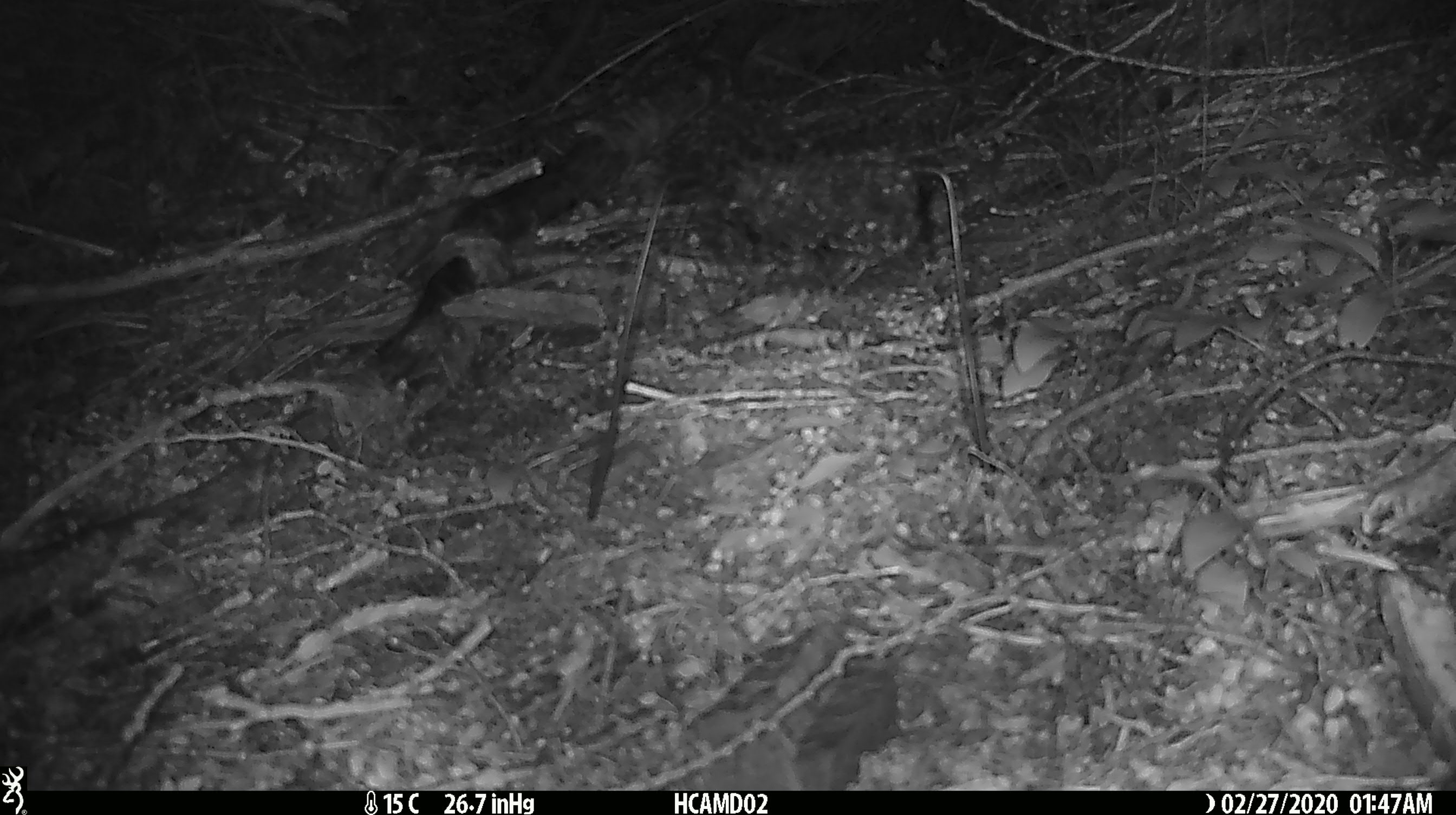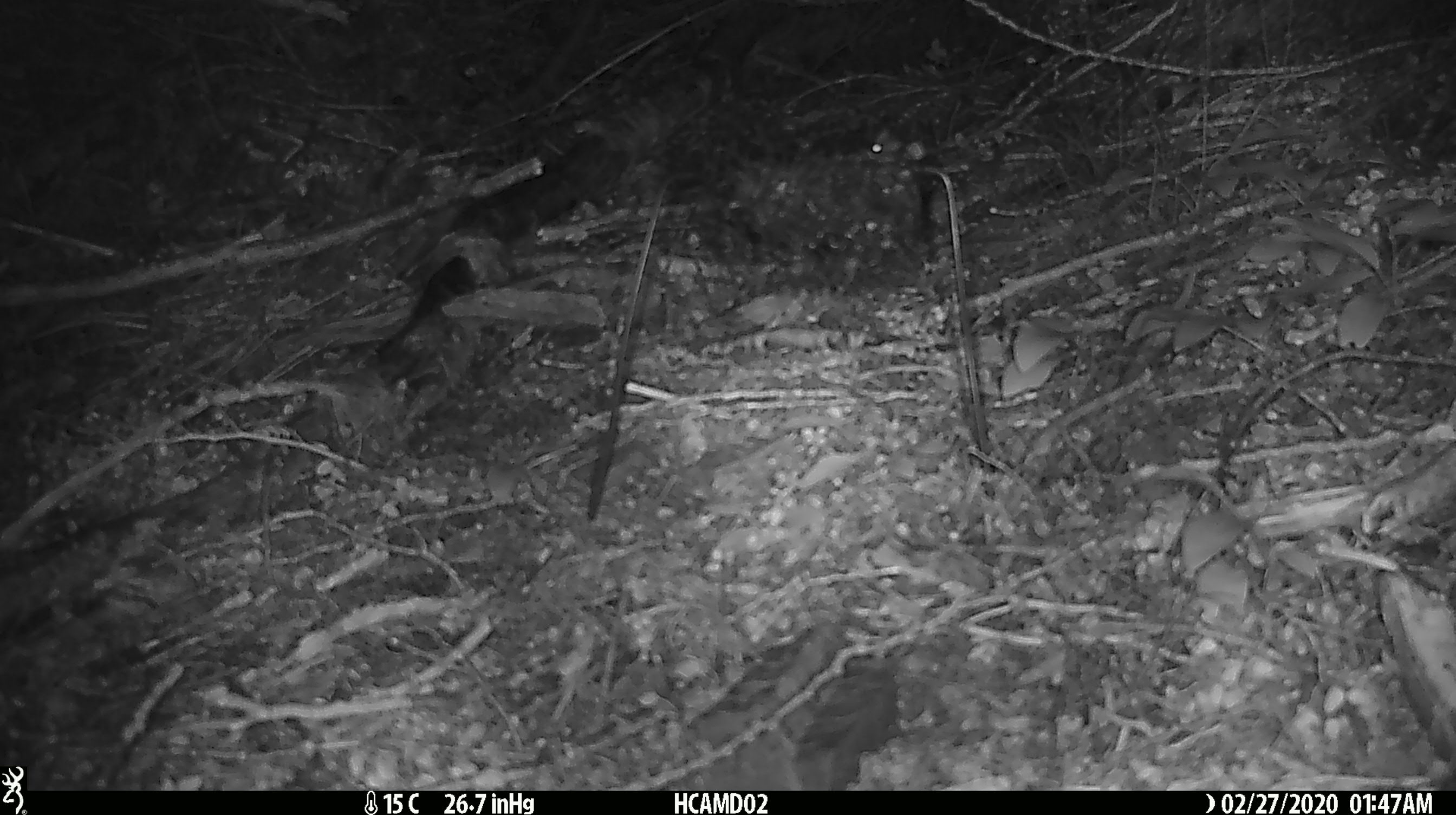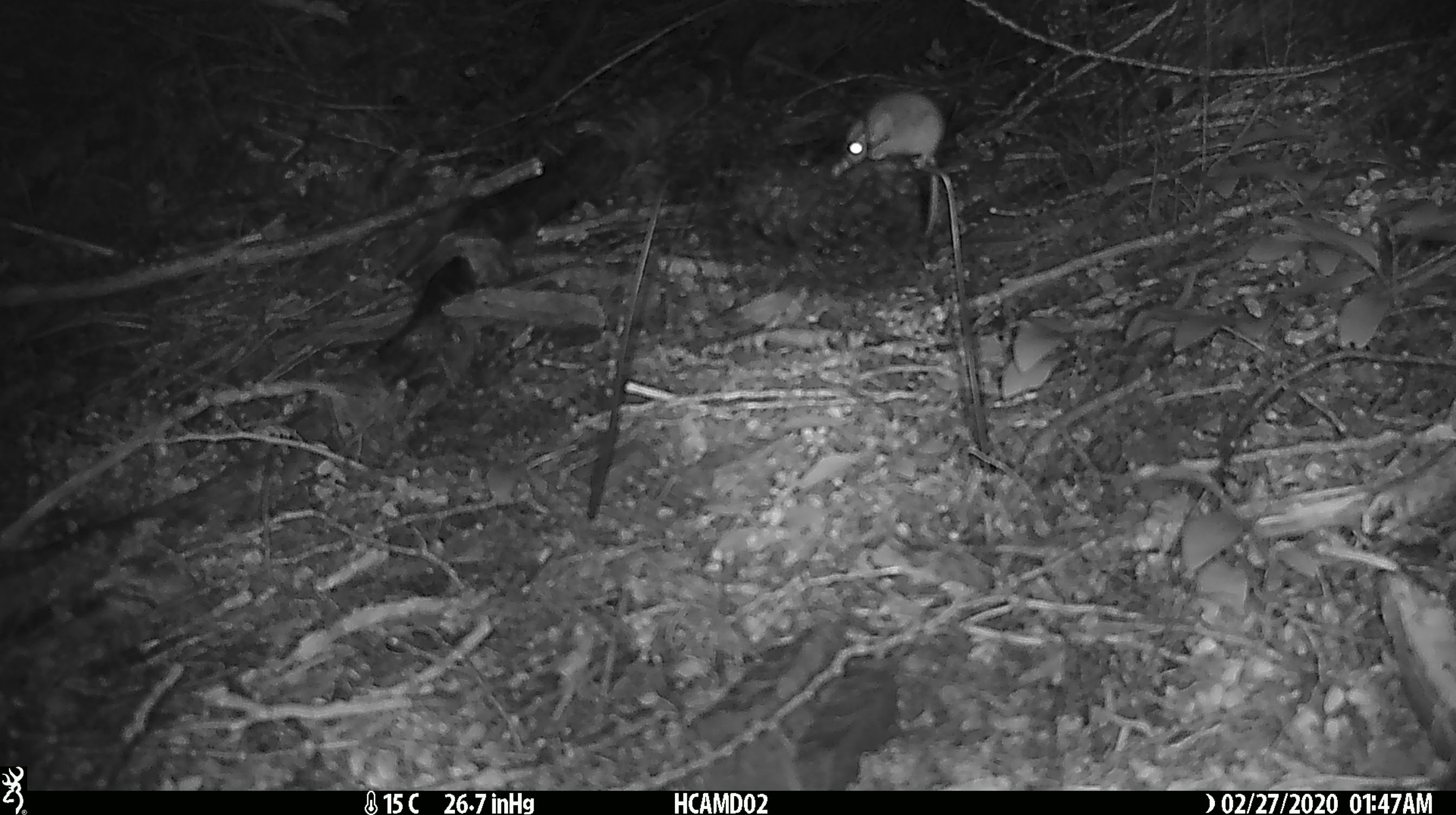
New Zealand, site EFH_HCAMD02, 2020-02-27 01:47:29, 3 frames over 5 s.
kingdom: Animalia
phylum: Chordata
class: Mammalia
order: Rodentia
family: Muridae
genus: Mus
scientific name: Mus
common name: mouse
Mouse (Mus).